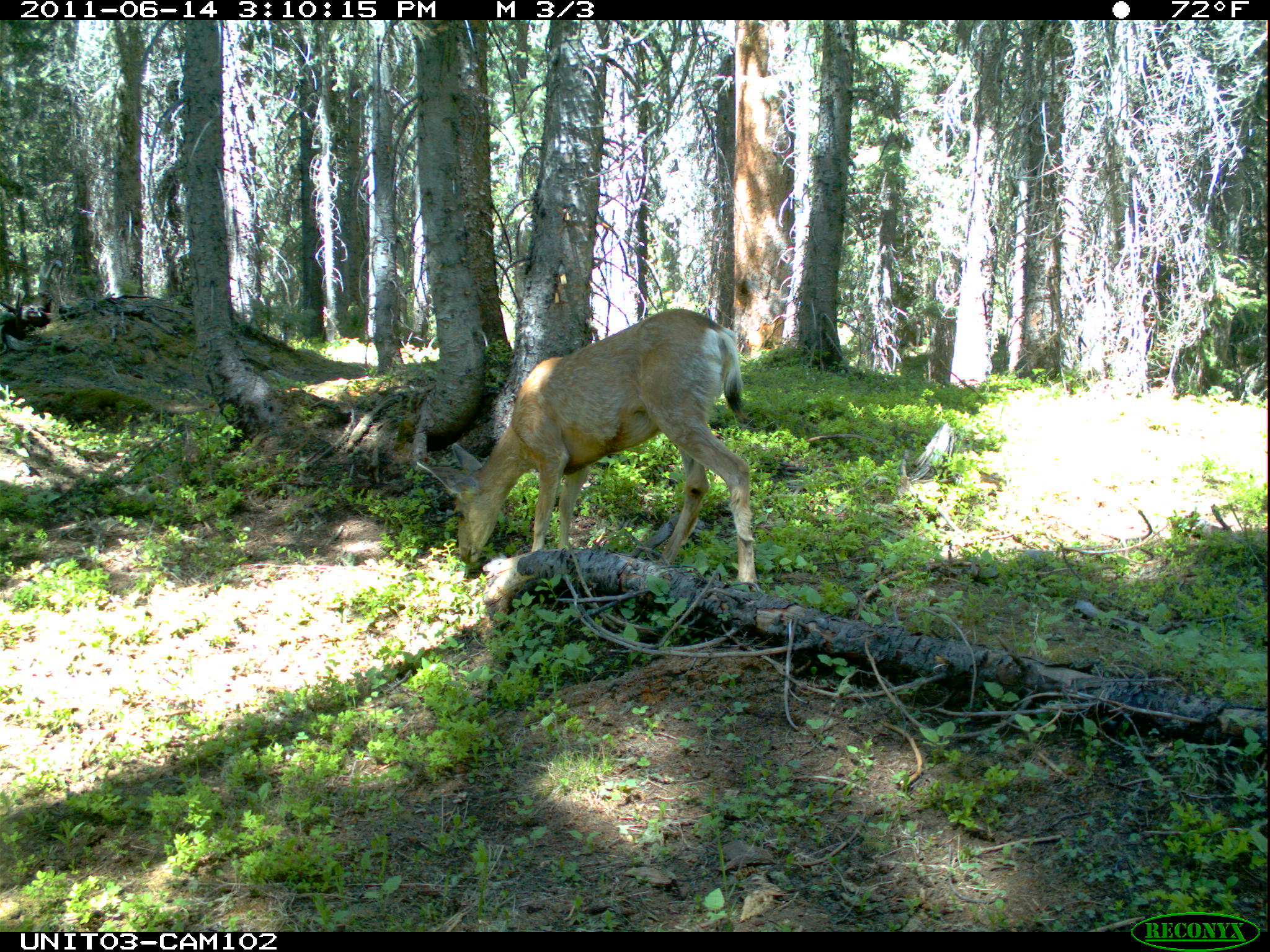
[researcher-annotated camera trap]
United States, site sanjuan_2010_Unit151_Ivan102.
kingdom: Animalia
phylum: Chordata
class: Mammalia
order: Artiodactyla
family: Cervidae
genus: Odocoileus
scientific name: Odocoileus hemionus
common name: mule deer